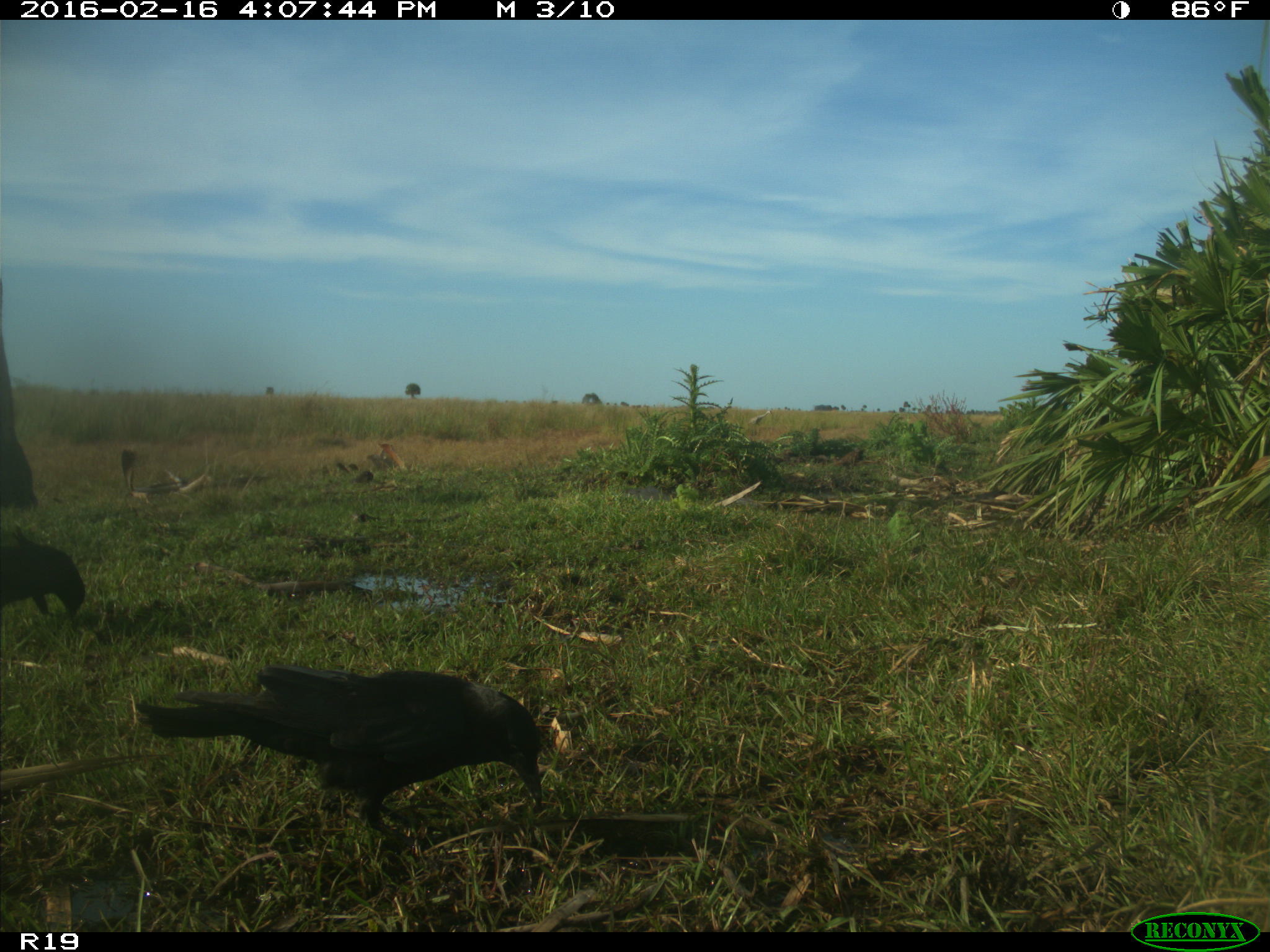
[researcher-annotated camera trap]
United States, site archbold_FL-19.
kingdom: Animalia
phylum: Chordata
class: Aves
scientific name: Aves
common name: birds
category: unidentified bird